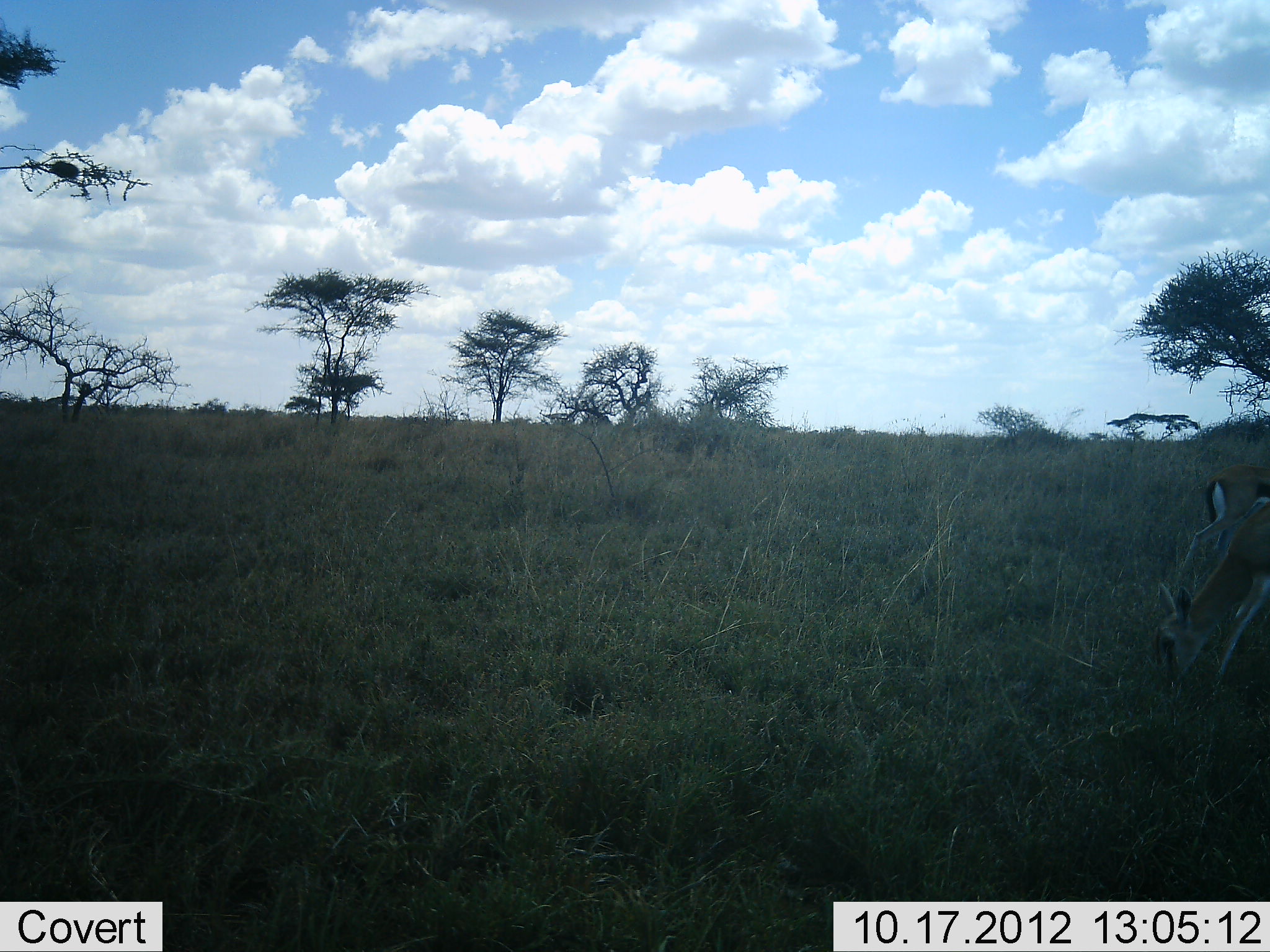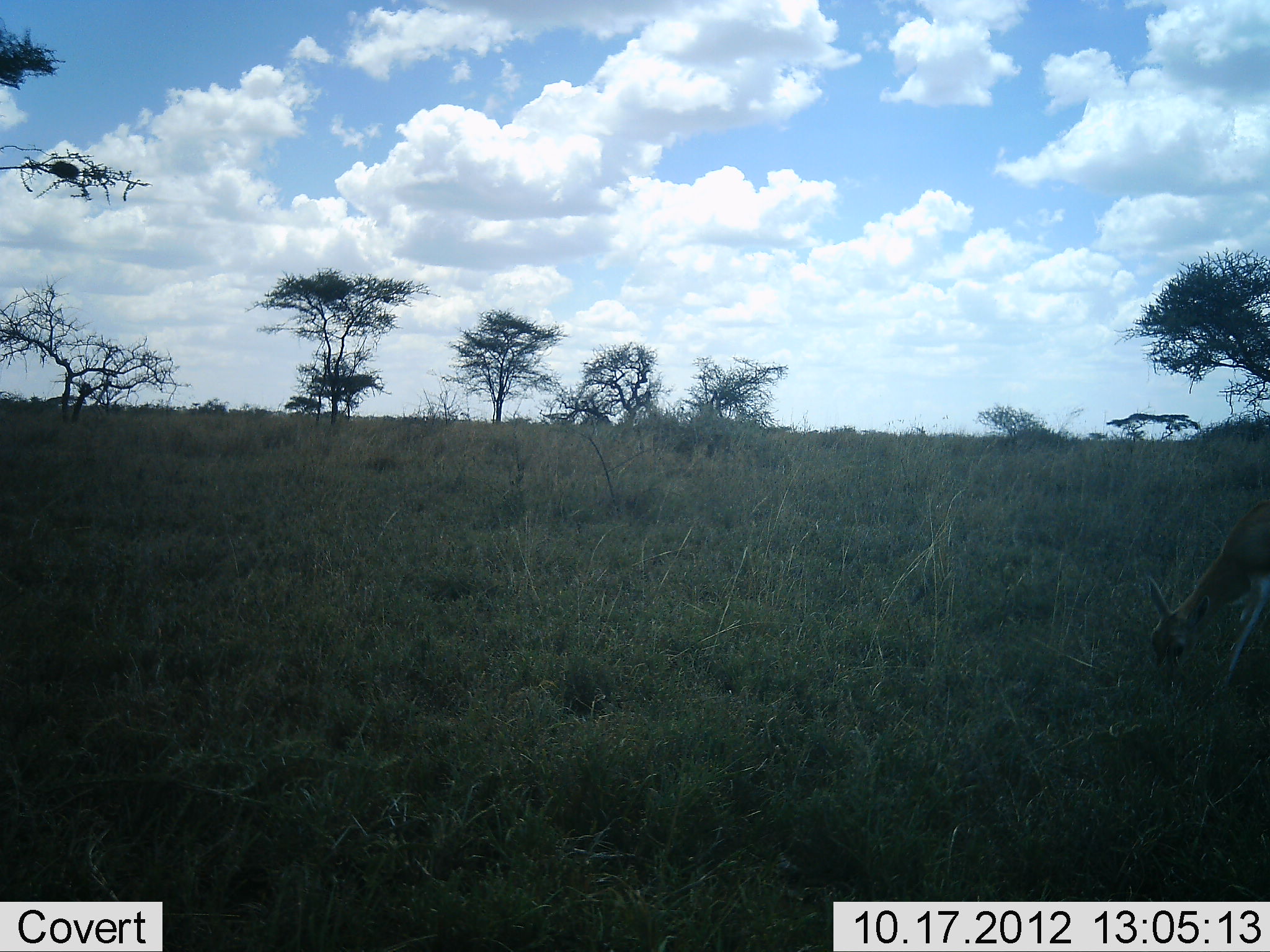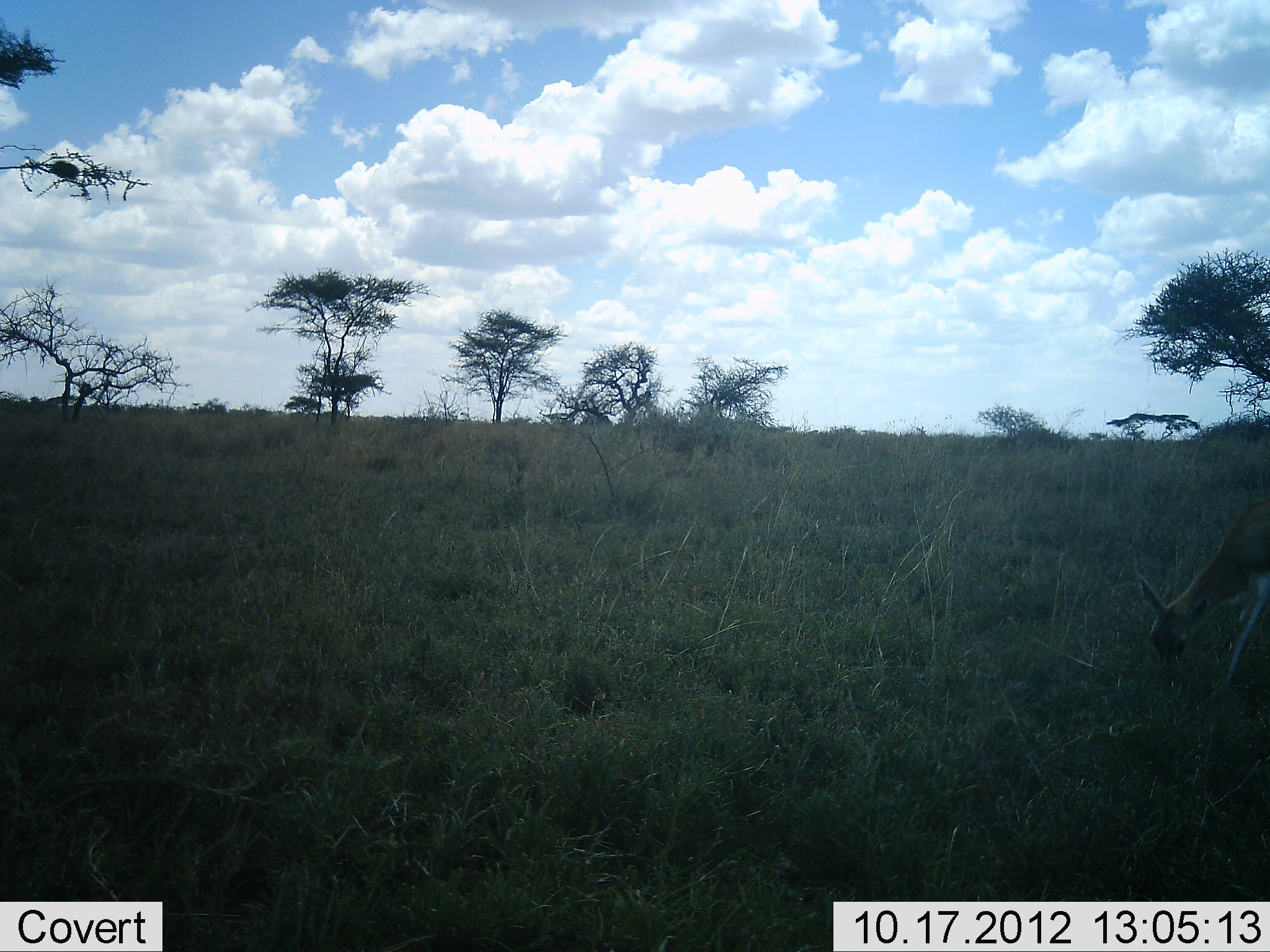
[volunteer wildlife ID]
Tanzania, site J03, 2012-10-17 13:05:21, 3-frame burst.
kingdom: Animalia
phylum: Chordata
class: Mammalia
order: Artiodactyla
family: Bovidae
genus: Eudorcas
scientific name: Eudorcas thomsonii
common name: thomson's gazelle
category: gazellethomsons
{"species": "gazellethomsons (thomson's gazelle) (Eudorcas thomsonii)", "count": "2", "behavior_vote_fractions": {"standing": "30%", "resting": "0%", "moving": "60%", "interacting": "0%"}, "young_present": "0%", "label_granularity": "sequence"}